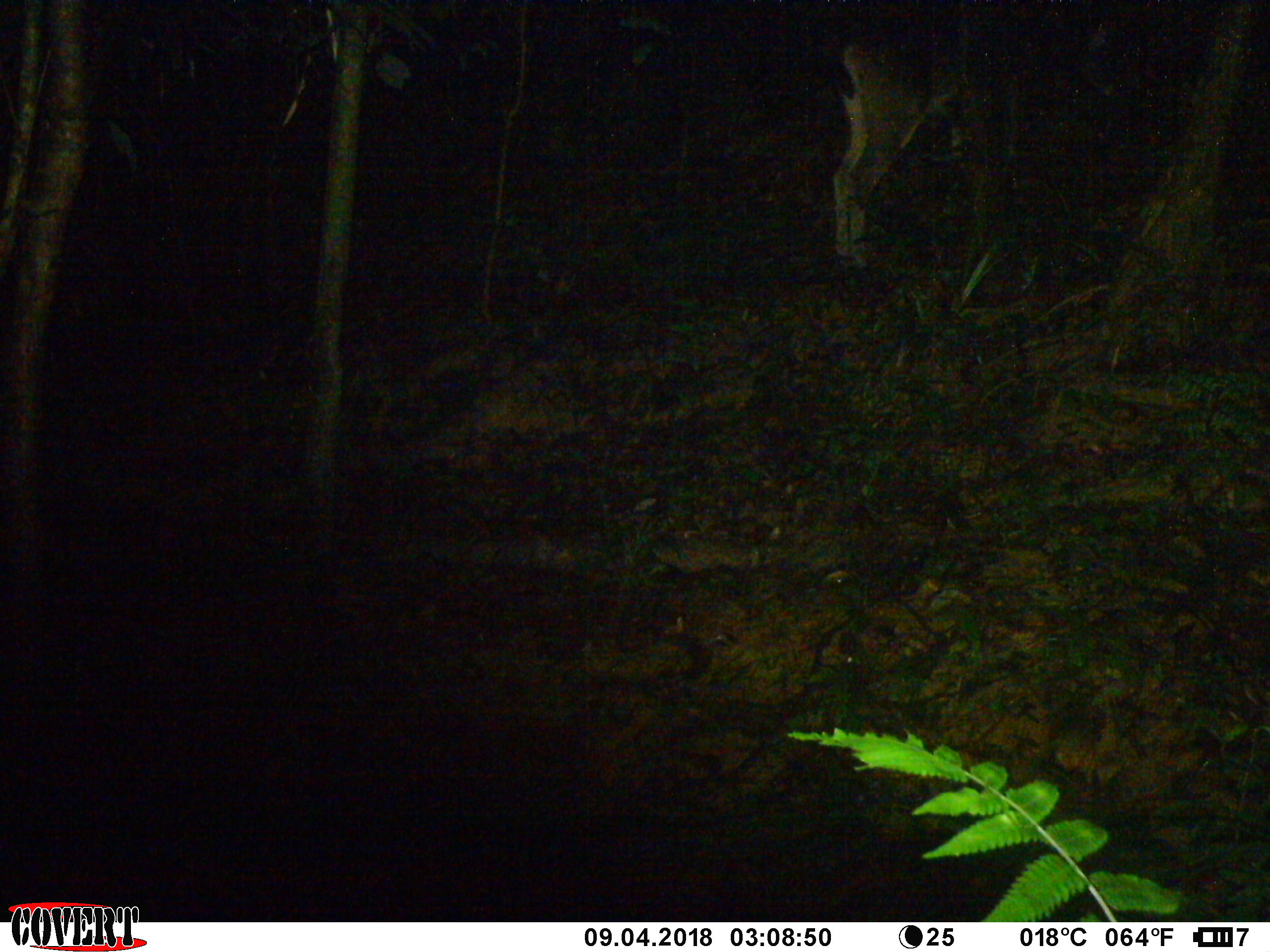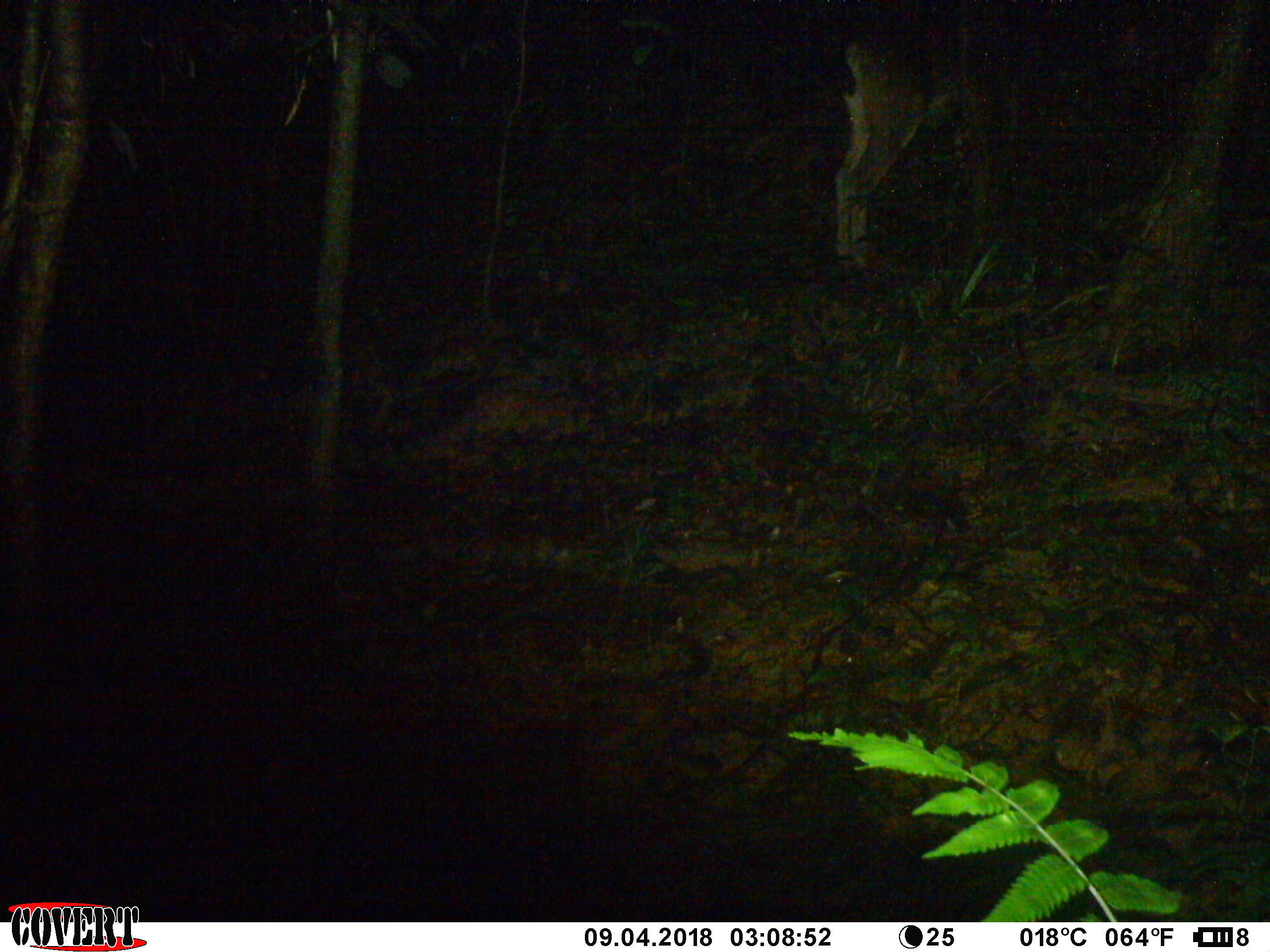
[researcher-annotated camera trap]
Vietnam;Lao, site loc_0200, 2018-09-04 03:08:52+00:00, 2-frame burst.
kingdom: Animalia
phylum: Chordata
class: Mammalia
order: Artiodactyla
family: Cervidae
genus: Rusa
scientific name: Rusa unicolor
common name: sambar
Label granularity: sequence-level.